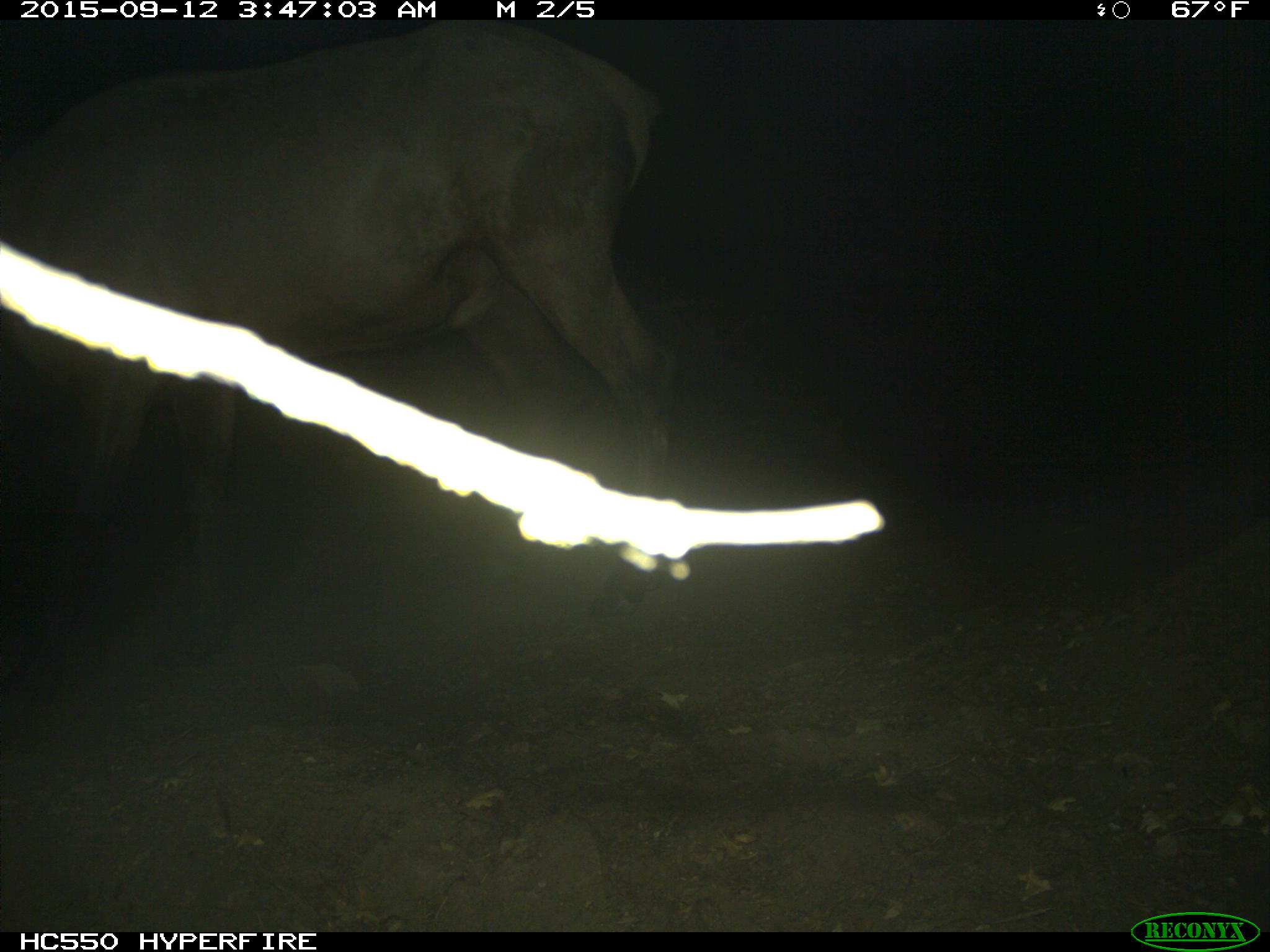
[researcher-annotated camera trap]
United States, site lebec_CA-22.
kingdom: Animalia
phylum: Chordata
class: Mammalia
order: Artiodactyla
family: Cervidae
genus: Cervus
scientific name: Cervus canadensis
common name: elk